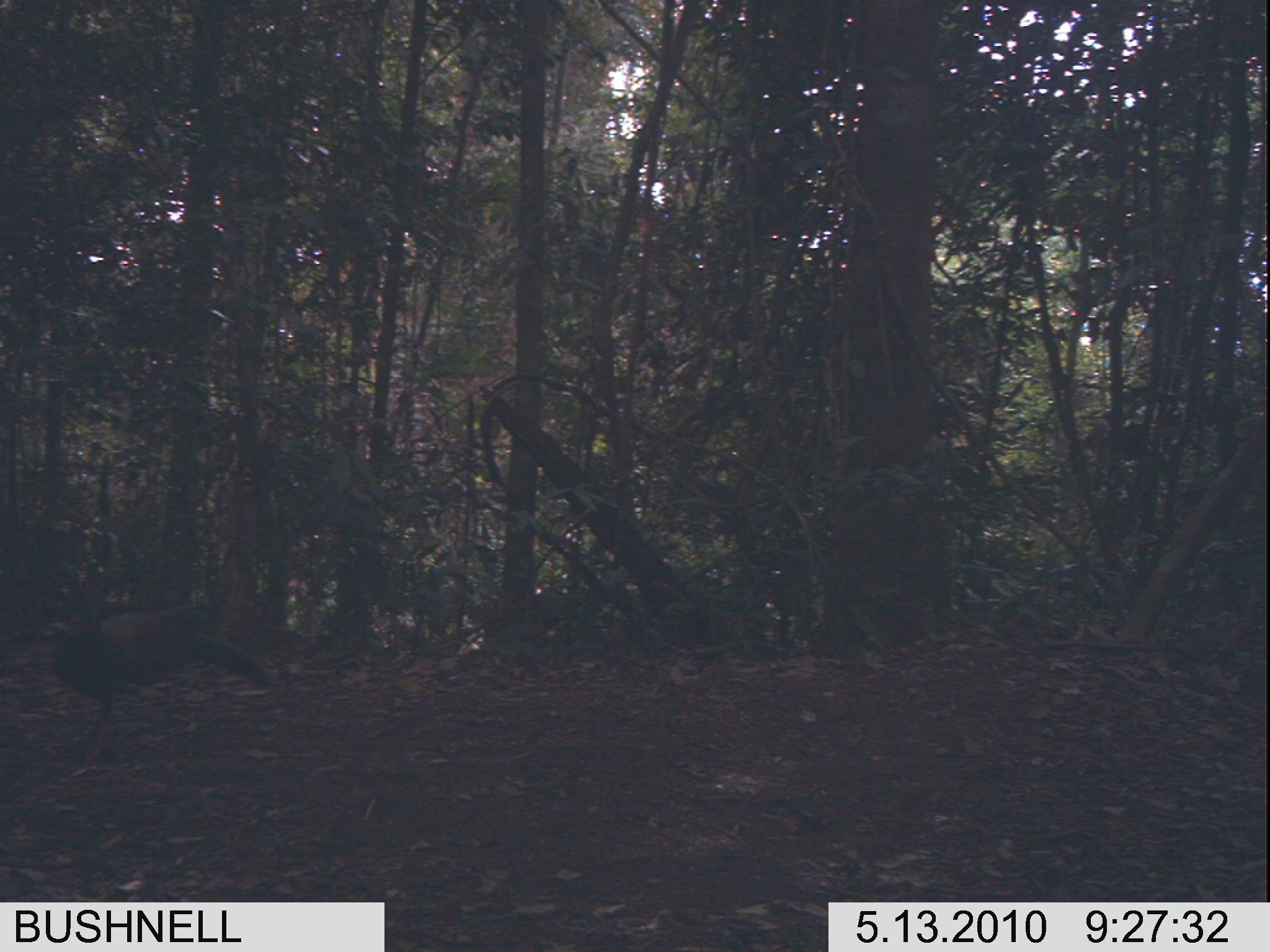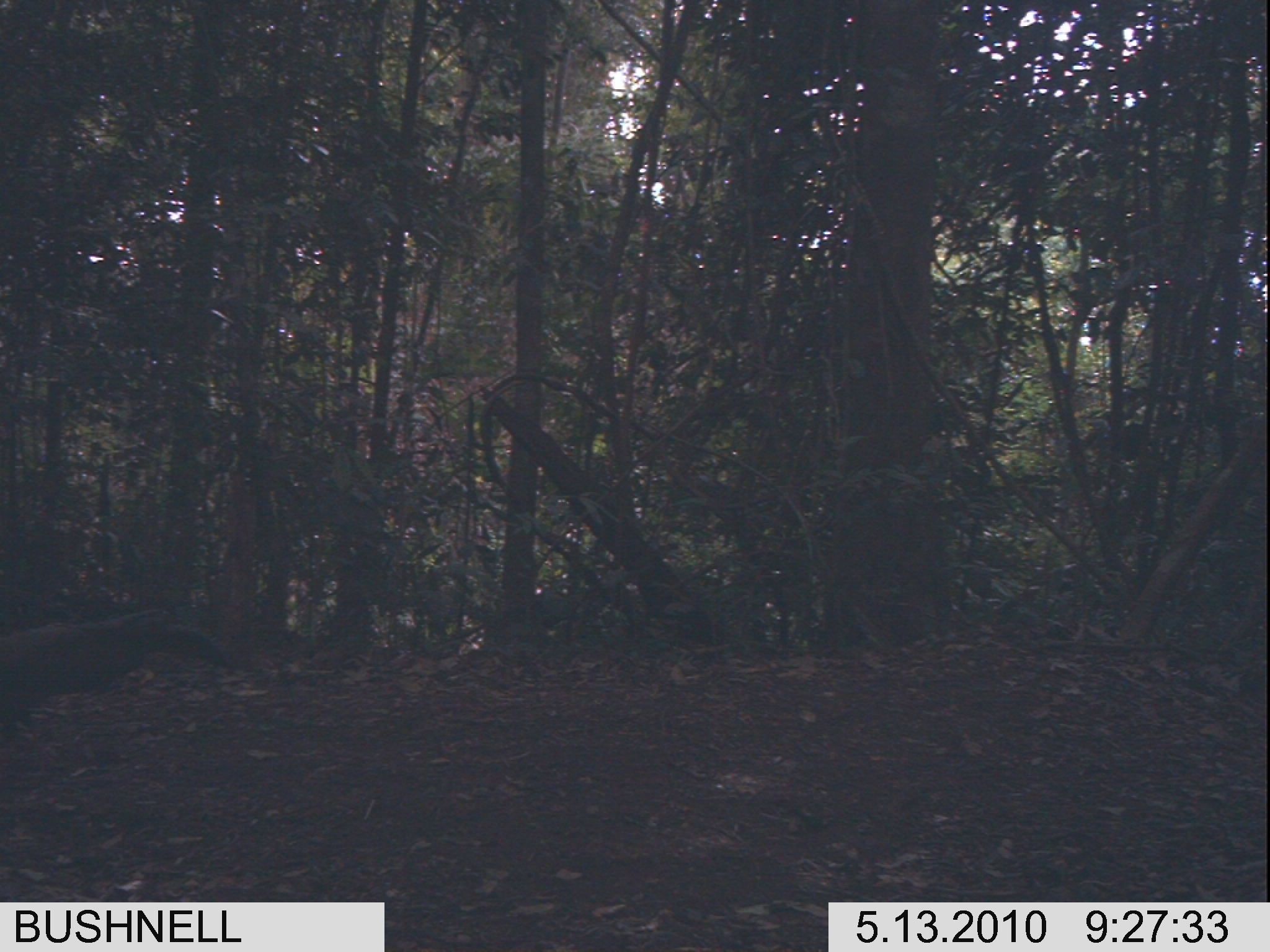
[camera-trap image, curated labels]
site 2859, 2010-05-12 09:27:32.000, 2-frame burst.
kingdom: Animalia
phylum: Chordata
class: Aves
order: Galliformes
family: Phasianidae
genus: Argusianus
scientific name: Argusianus argus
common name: great argus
Argusianus argus (great argus), count 1.